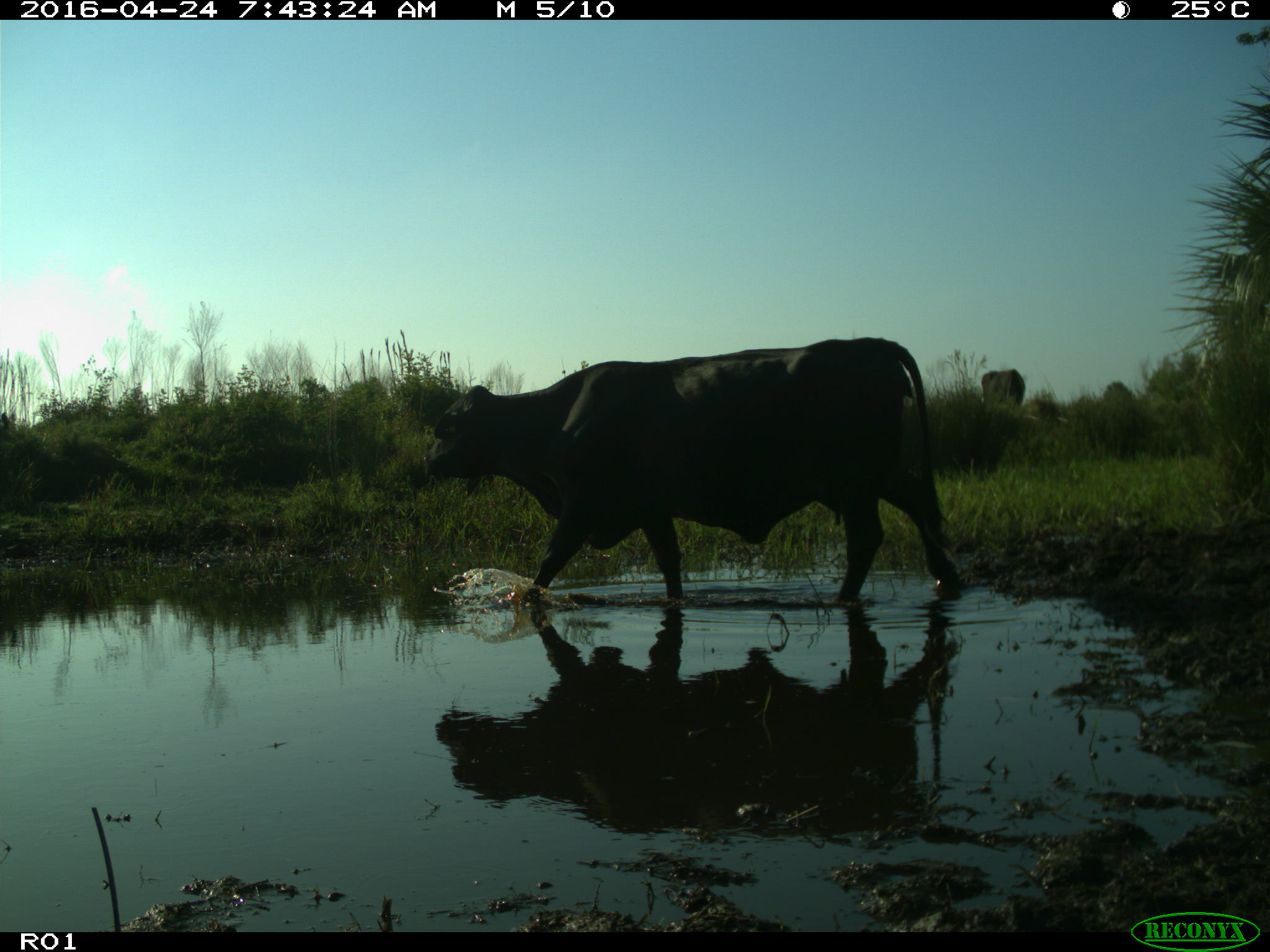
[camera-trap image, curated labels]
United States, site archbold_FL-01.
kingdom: Animalia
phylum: Chordata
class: Mammalia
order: Artiodactyla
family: Bovidae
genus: Bos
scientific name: Bos taurus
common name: domestic cow